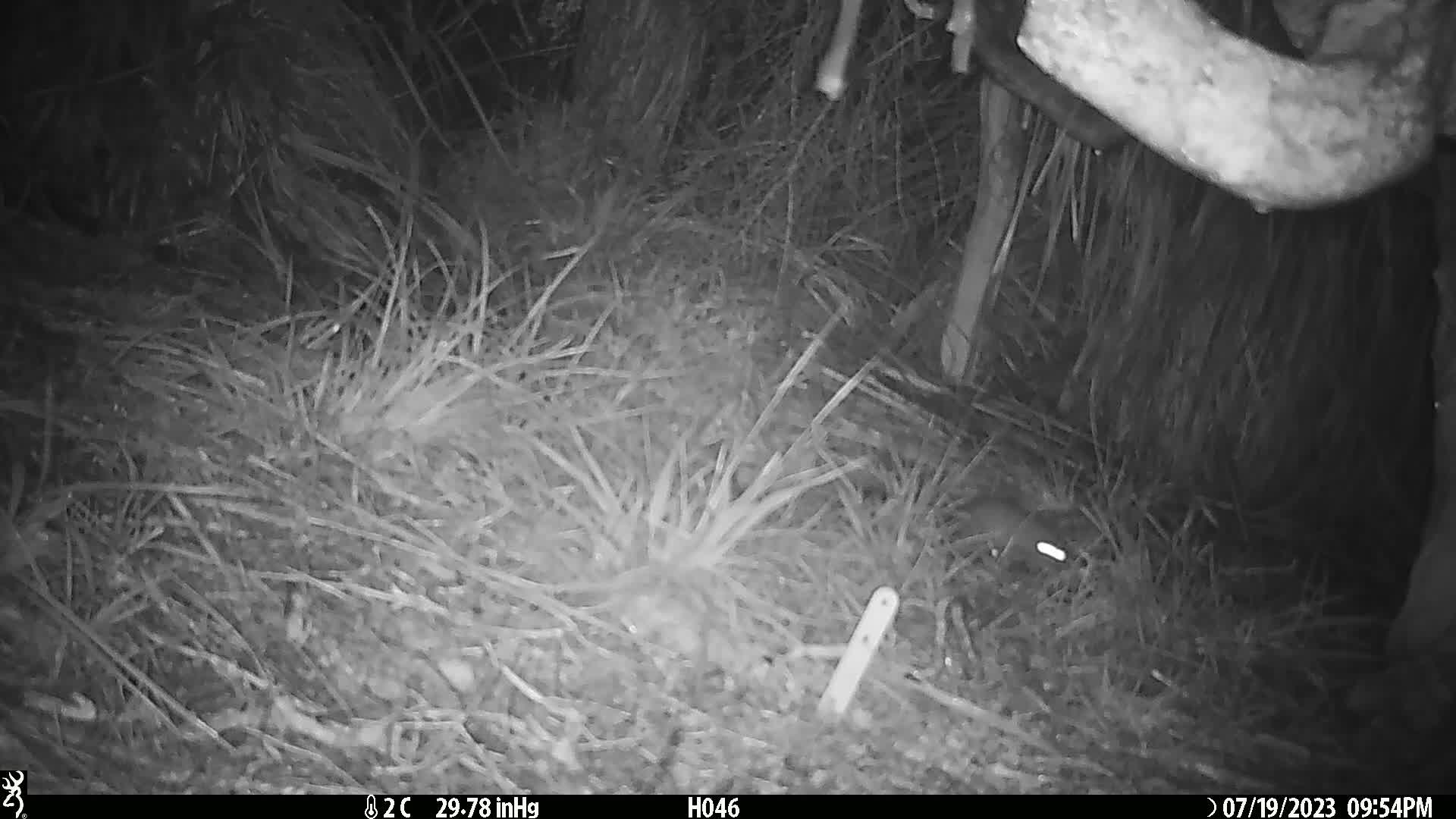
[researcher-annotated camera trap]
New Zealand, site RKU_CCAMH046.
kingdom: Animalia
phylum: Chordata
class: Mammalia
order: Rodentia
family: Muridae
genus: Rattus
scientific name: Rattus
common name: rat